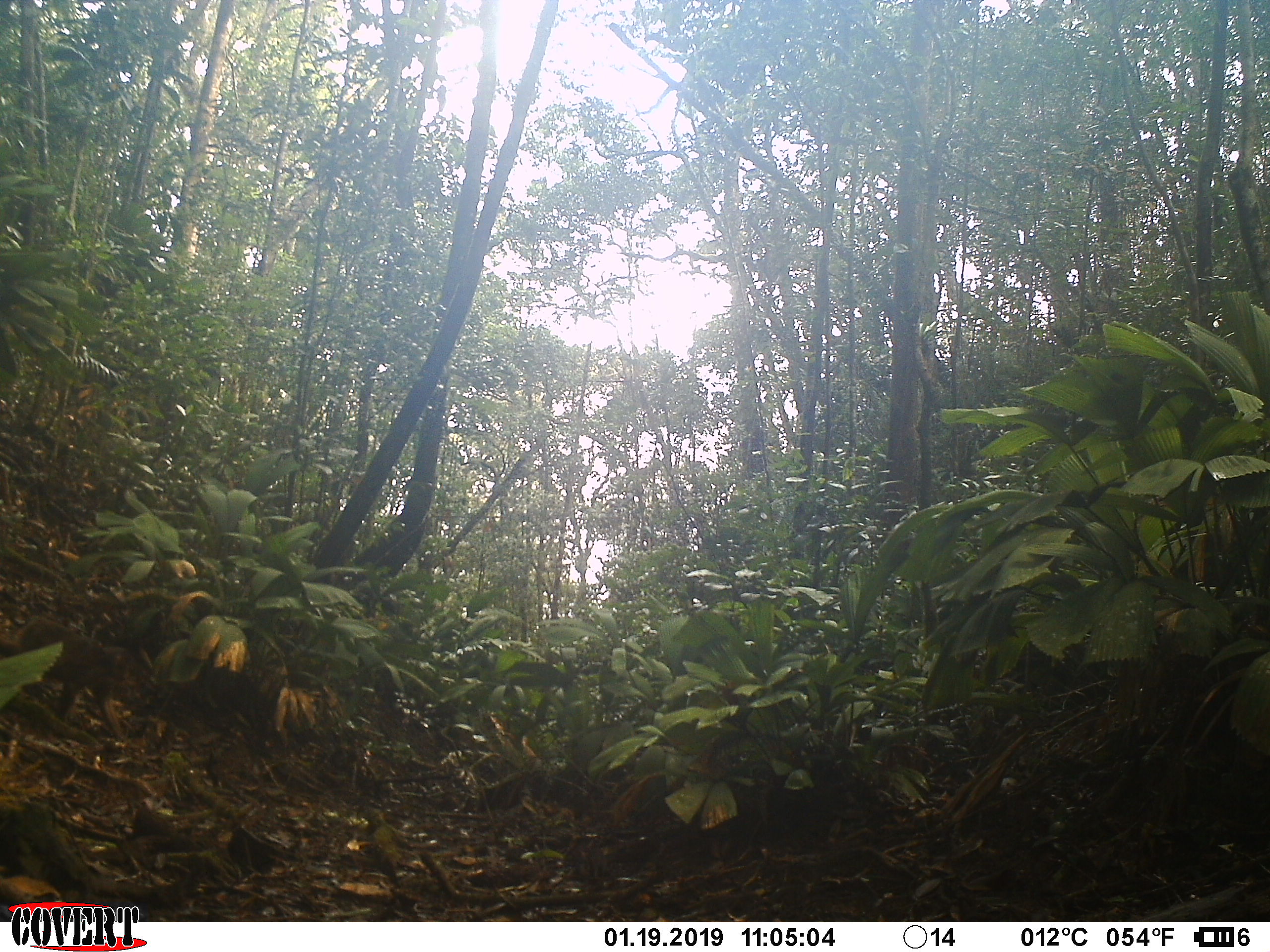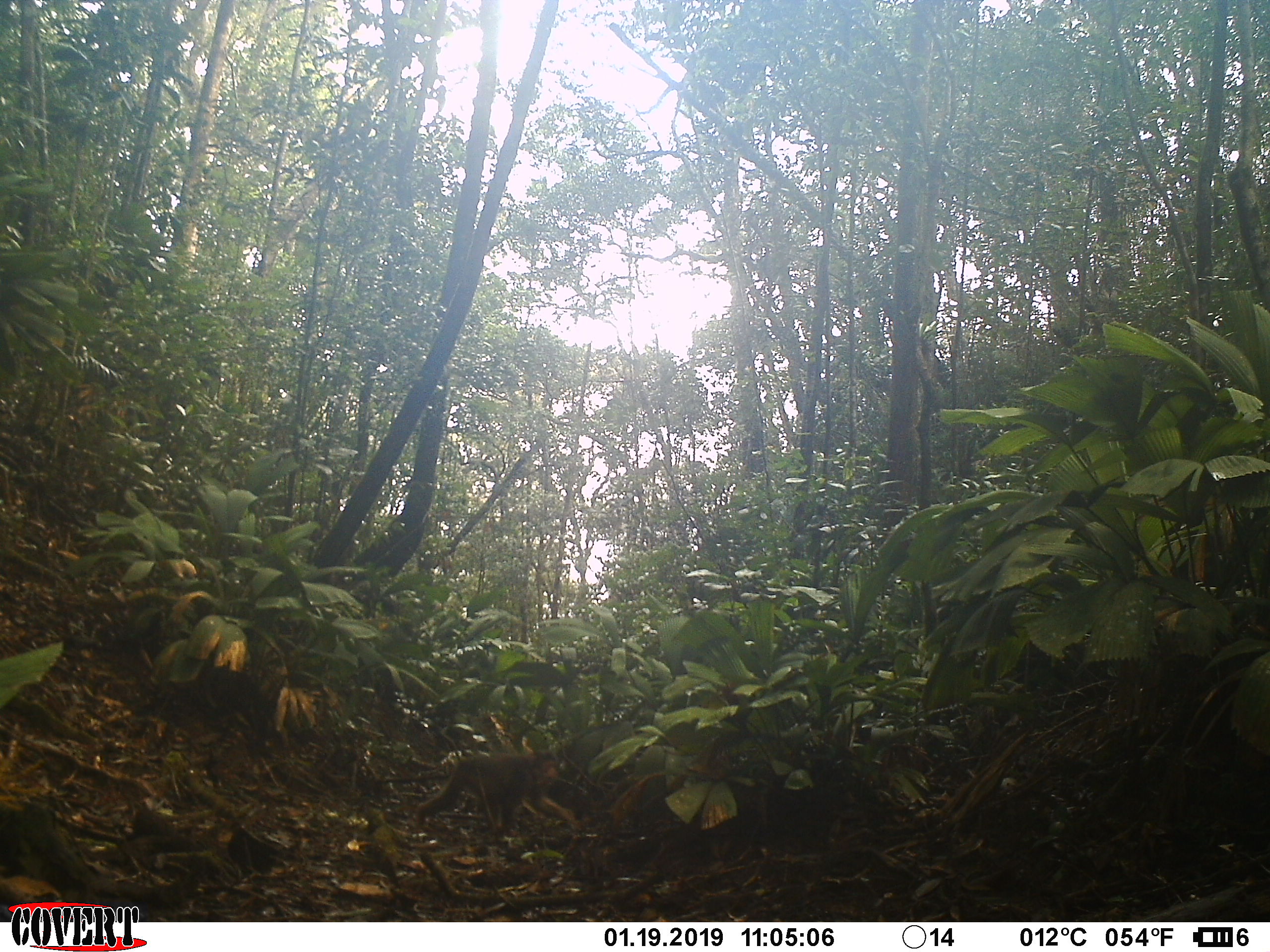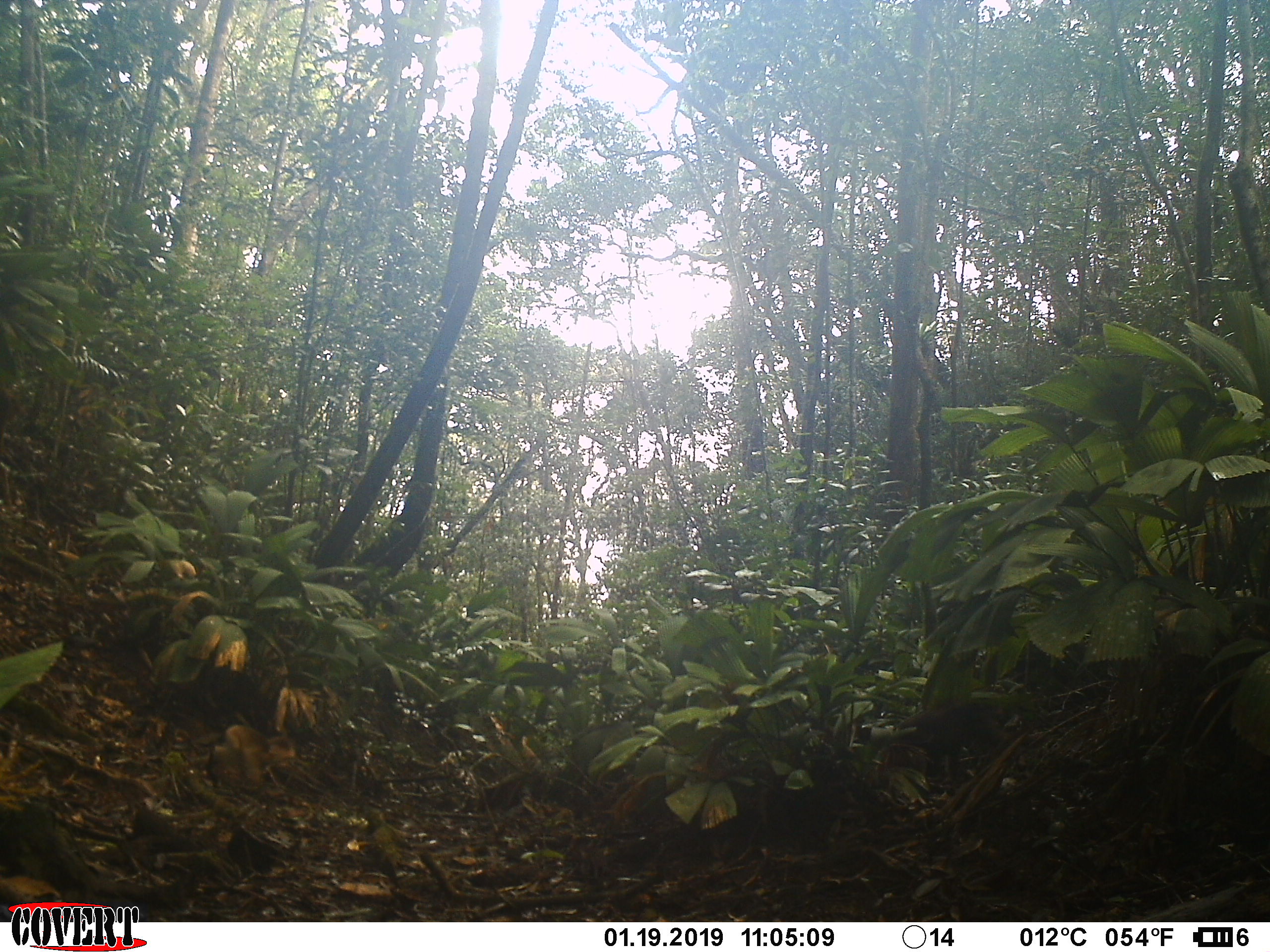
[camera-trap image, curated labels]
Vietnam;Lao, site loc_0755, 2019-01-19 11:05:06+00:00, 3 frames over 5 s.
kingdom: Animalia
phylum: Chordata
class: Mammalia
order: Primates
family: Cercopithecidae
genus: Macaca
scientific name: Macaca arctoides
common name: stump-tailed macaque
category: stump tailed macaque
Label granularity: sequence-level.